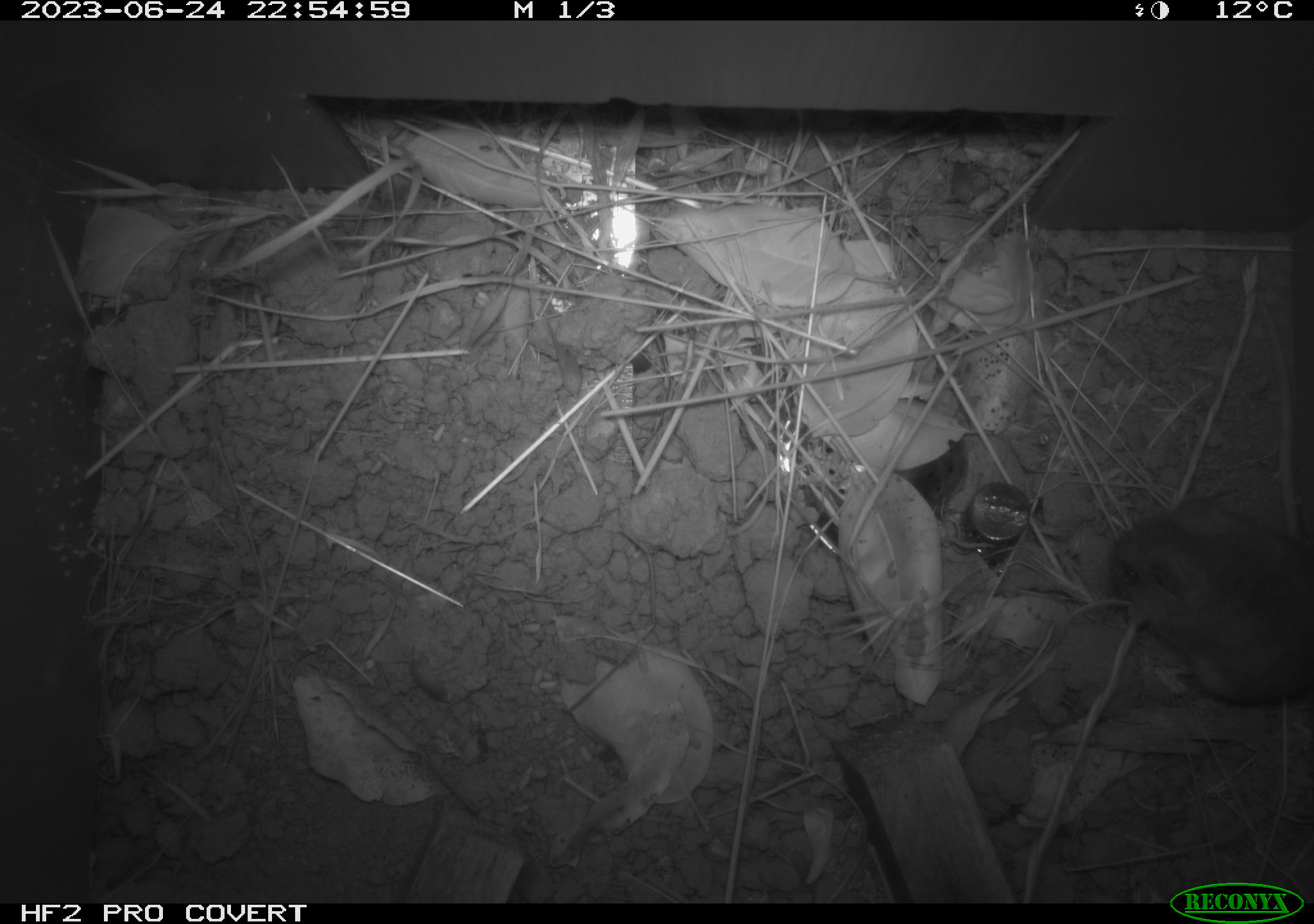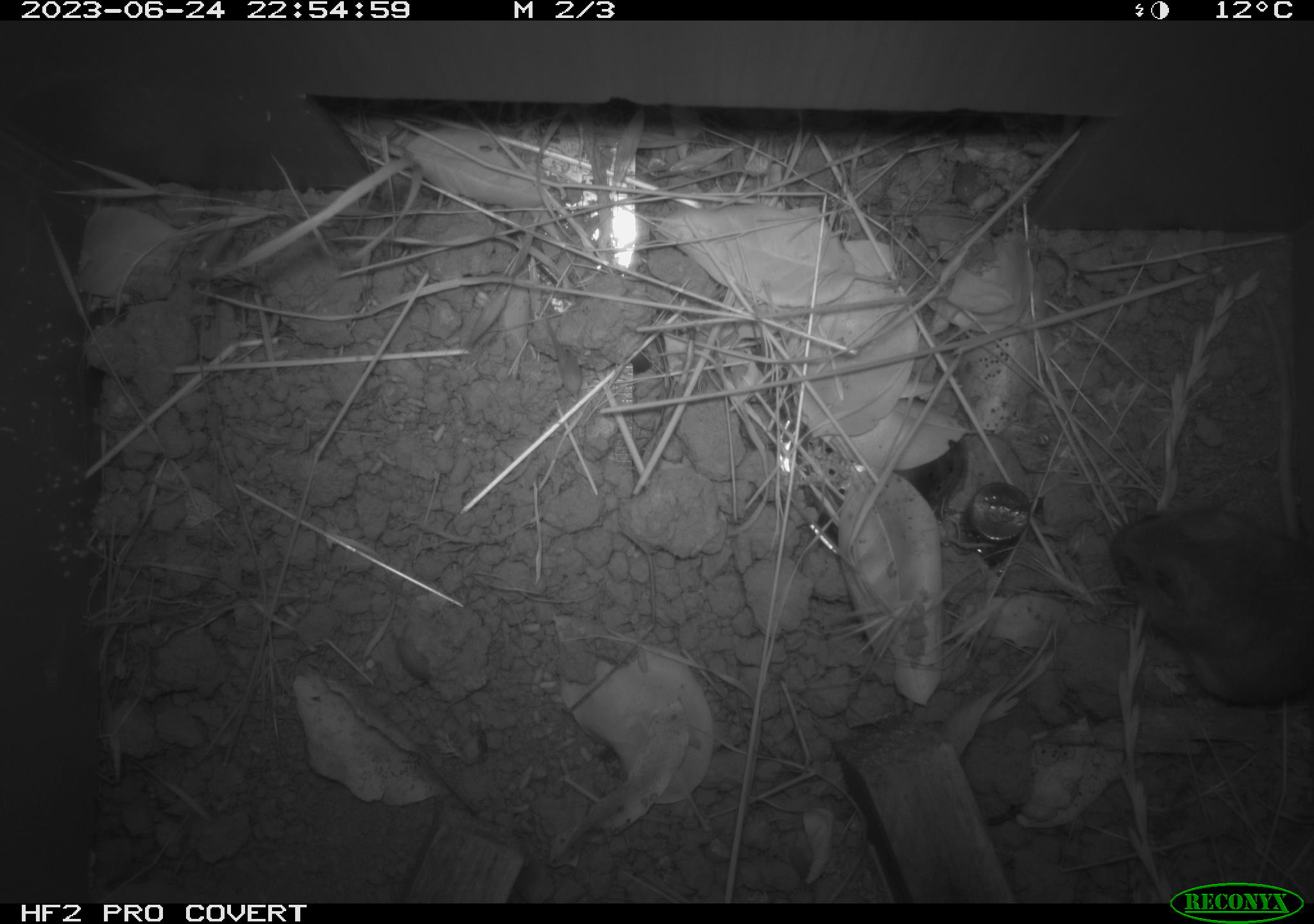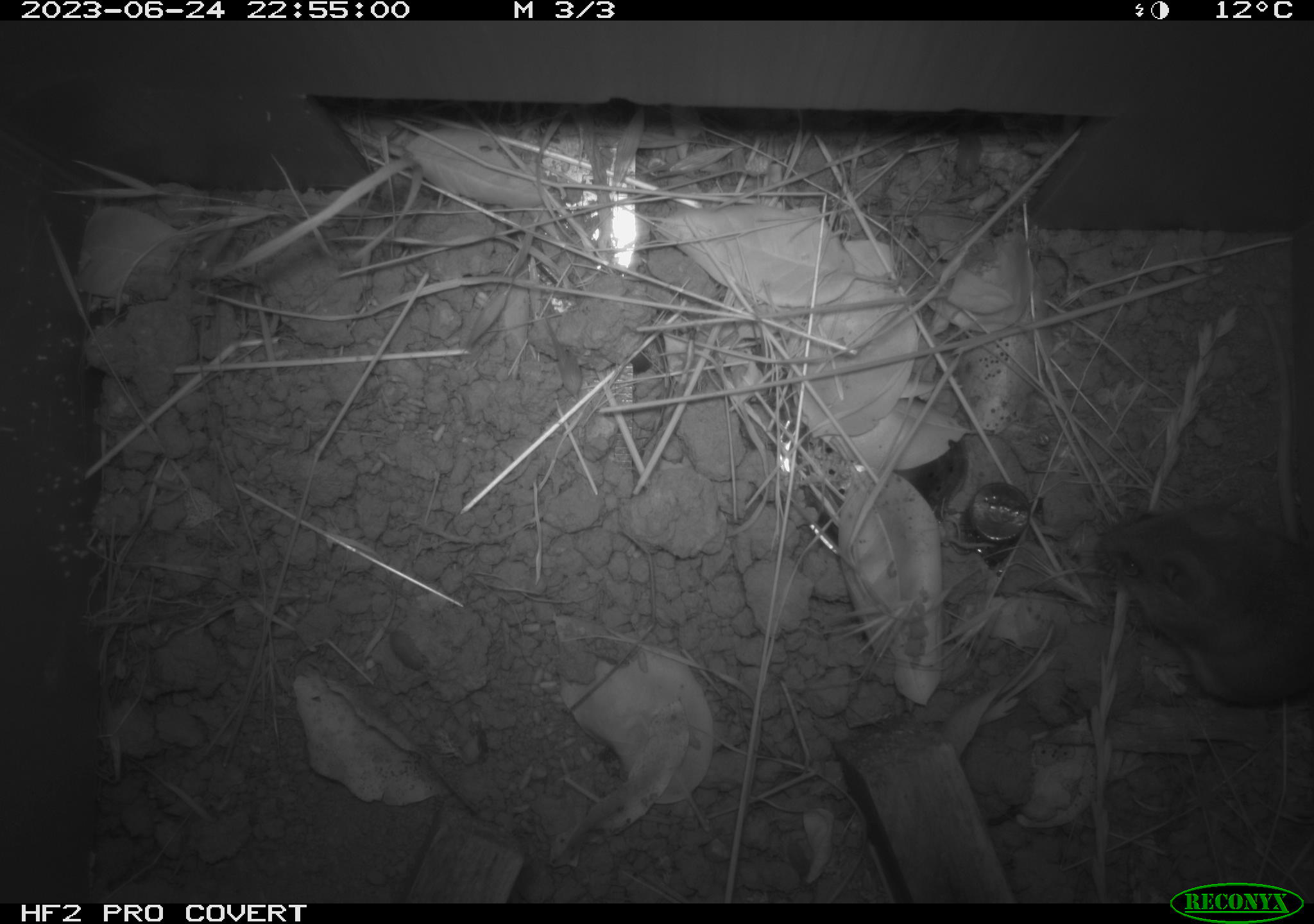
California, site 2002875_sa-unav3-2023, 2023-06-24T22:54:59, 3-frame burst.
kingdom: Animalia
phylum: Chordata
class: Mammalia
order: Rodentia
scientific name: Rodentia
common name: mouse species